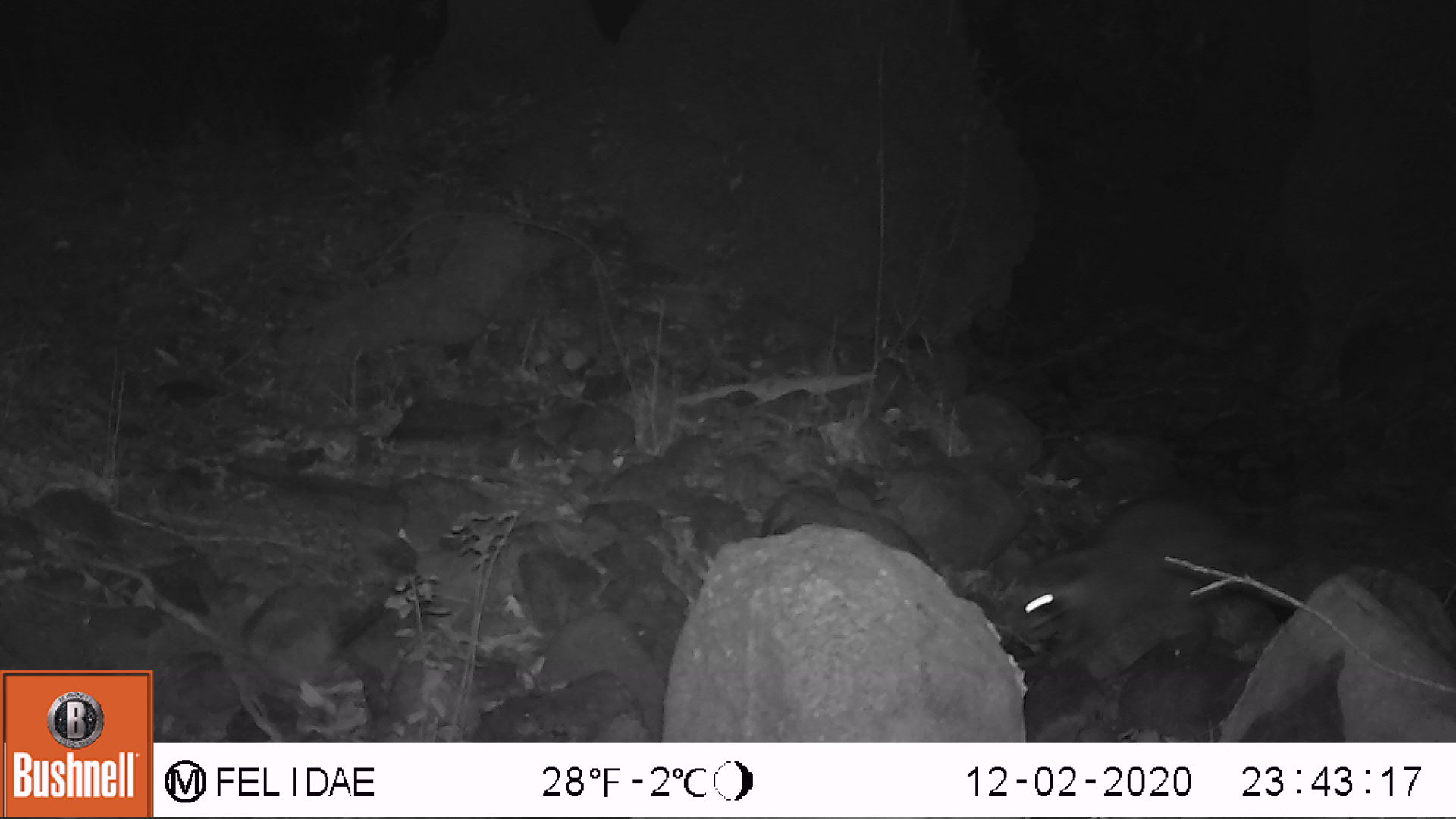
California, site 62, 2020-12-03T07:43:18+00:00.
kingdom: Animalia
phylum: Chordata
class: Mammalia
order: Carnivora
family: Procyonidae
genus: Procyon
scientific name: Procyon lotor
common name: raccoon